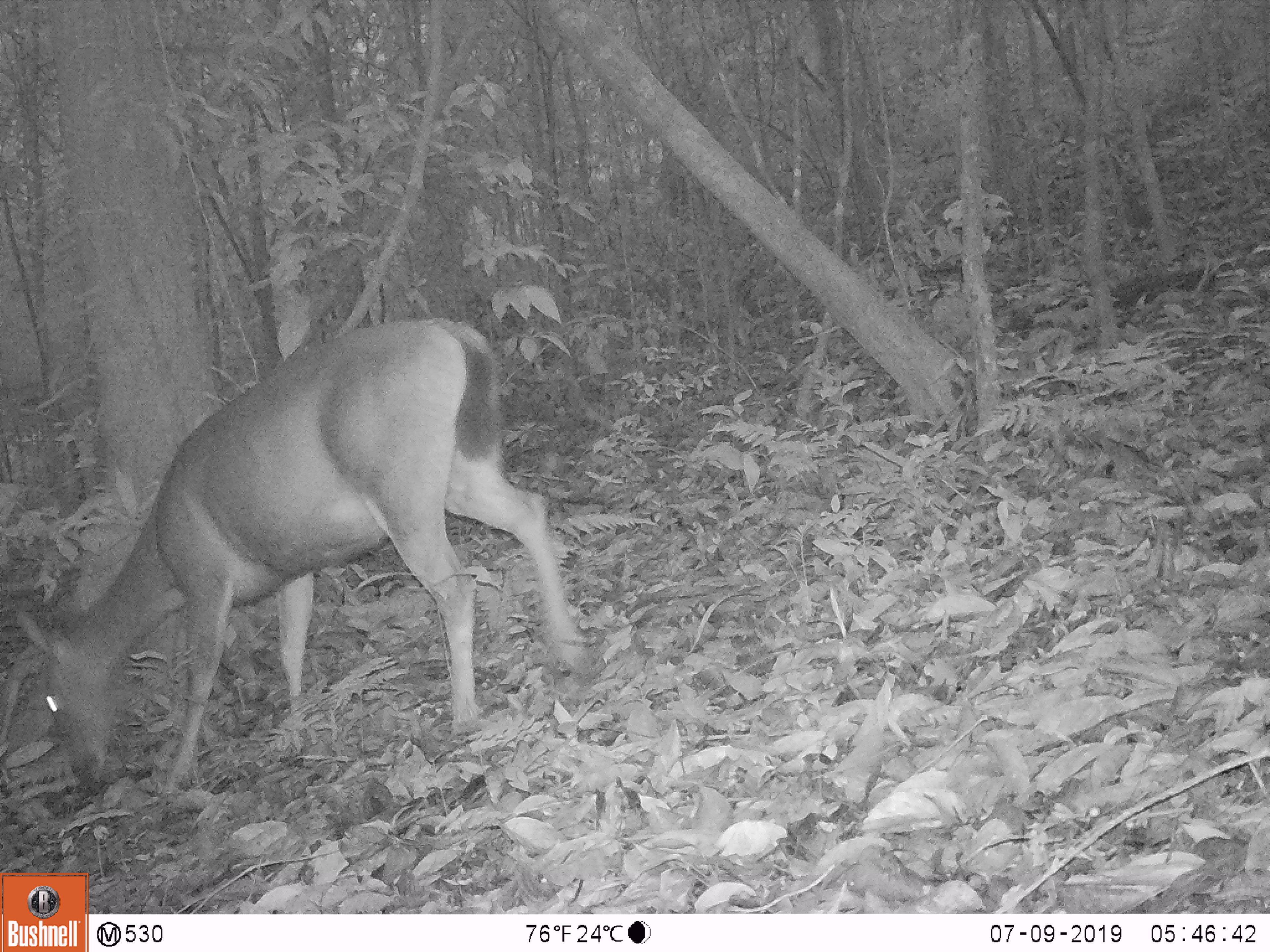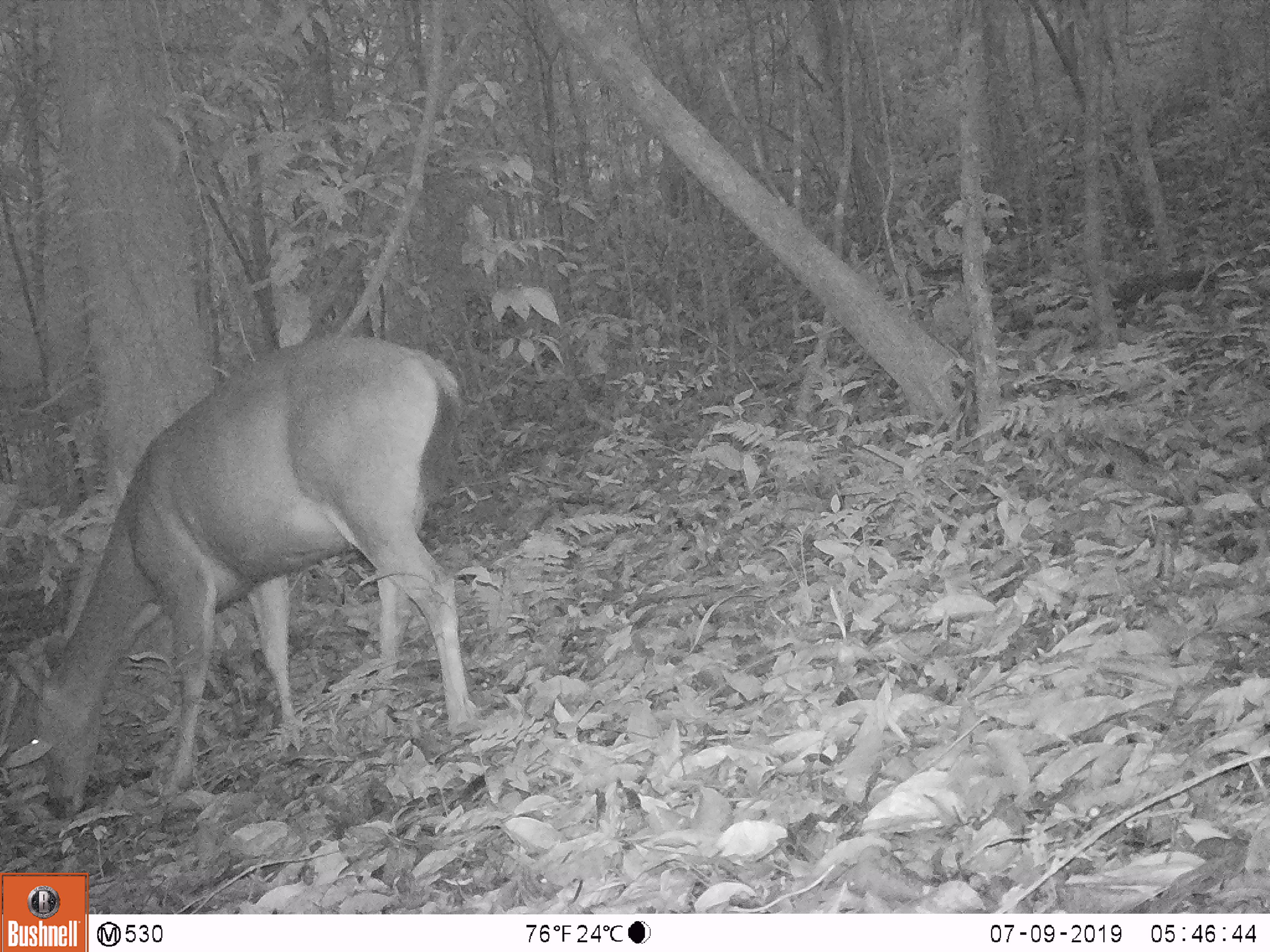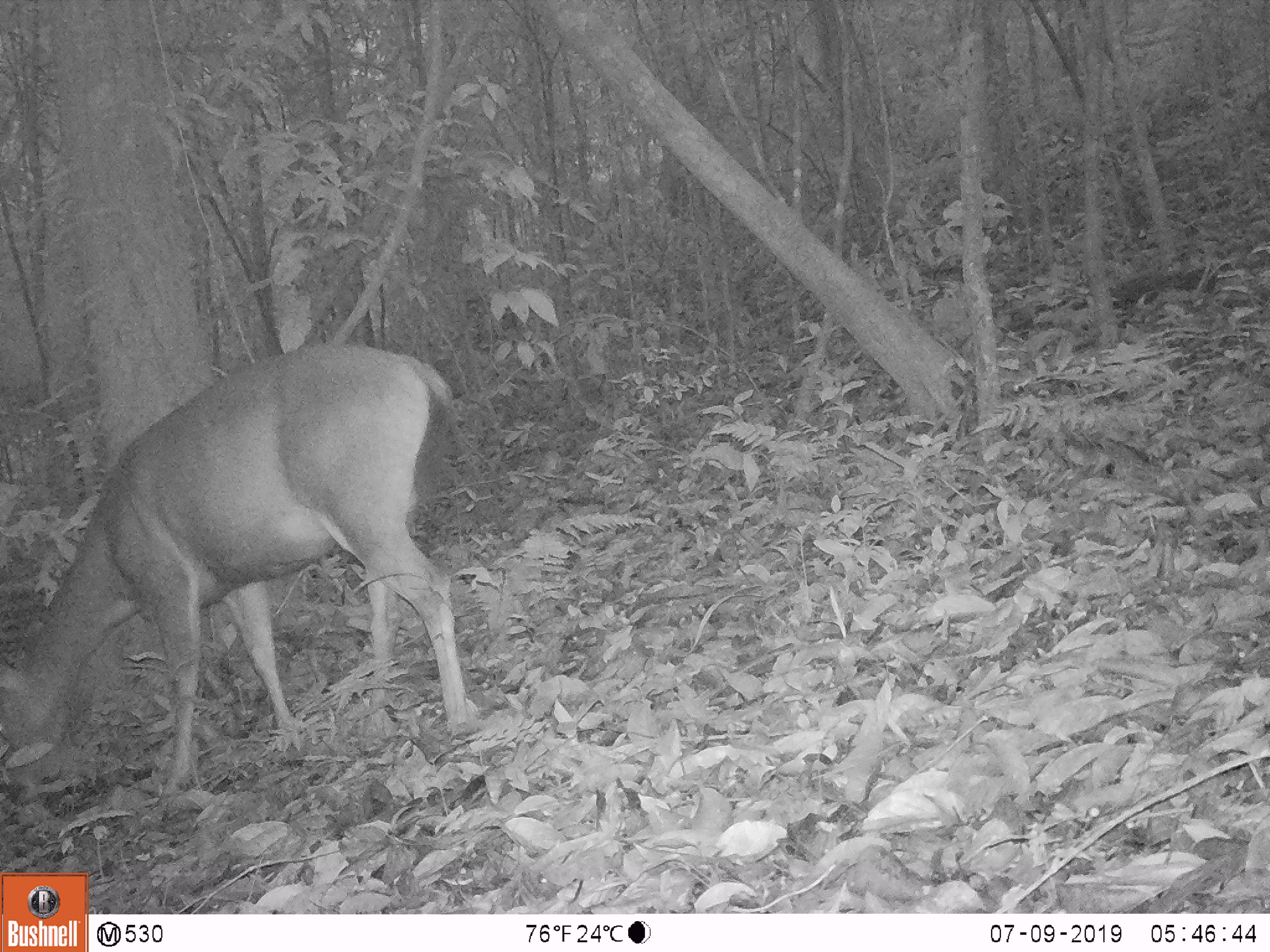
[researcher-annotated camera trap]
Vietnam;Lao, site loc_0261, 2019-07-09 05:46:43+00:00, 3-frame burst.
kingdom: Animalia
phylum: Chordata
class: Mammalia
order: Artiodactyla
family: Cervidae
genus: Rusa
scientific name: Rusa unicolor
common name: sambar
Sambar (Rusa unicolor). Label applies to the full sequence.